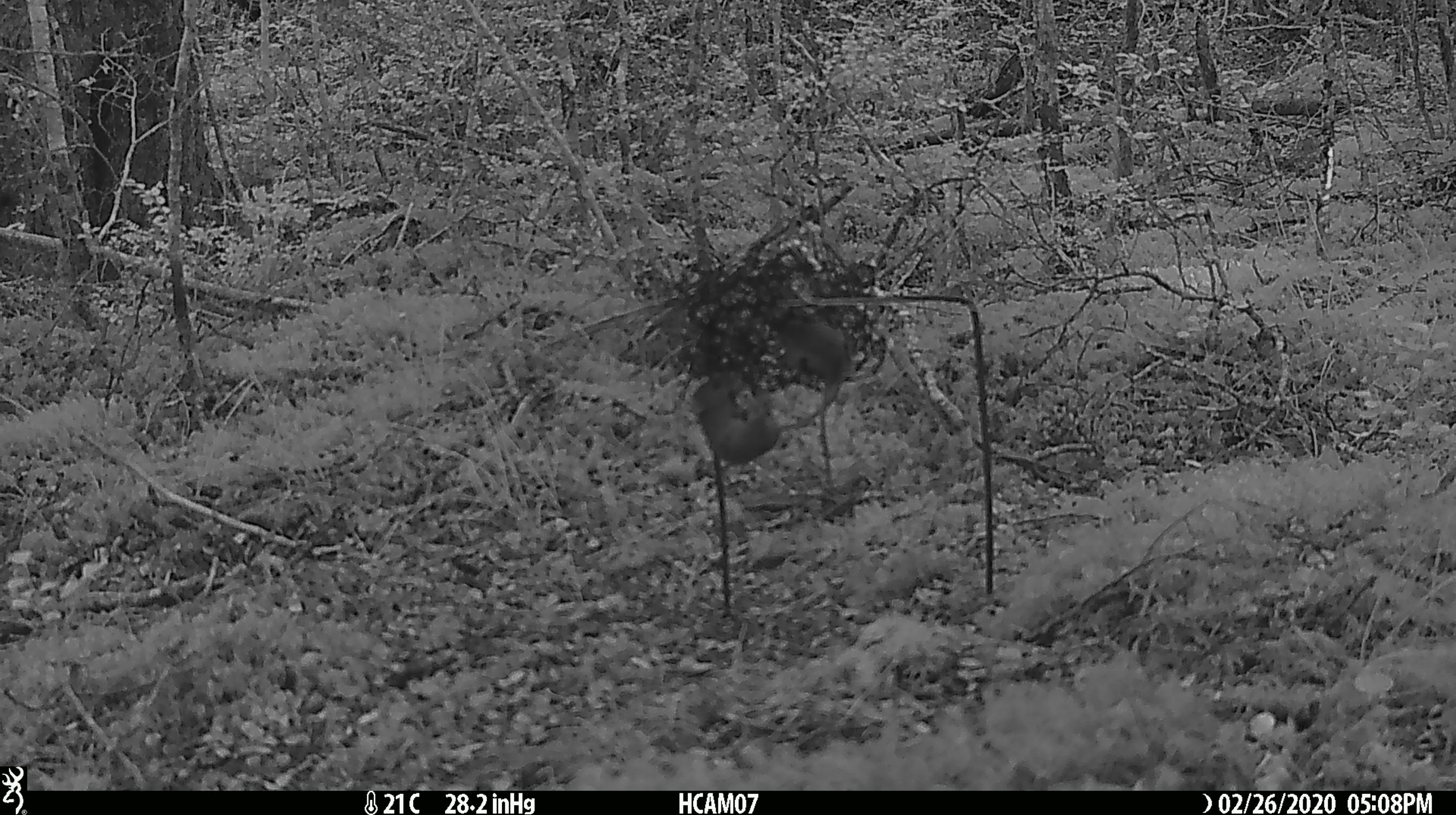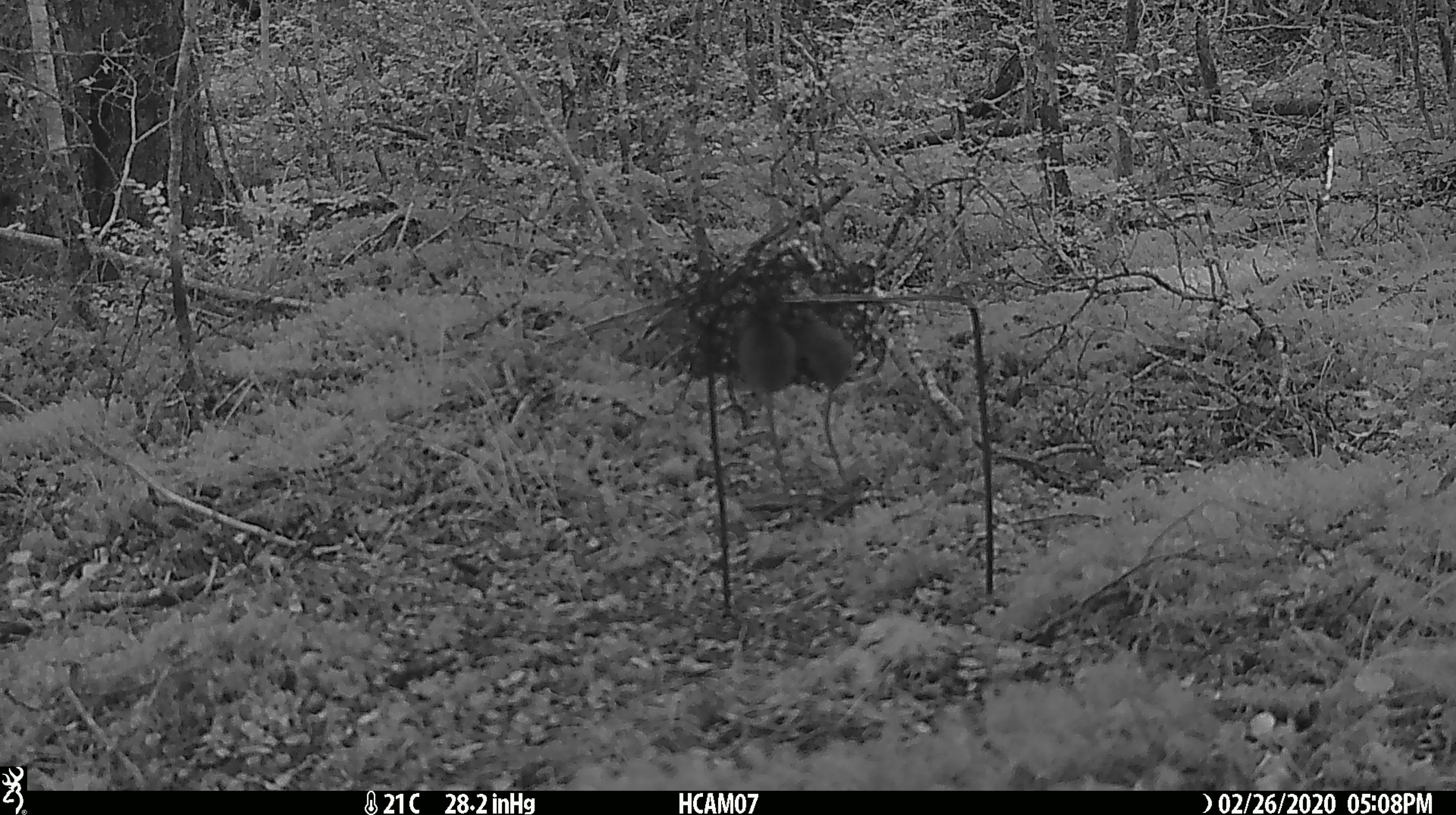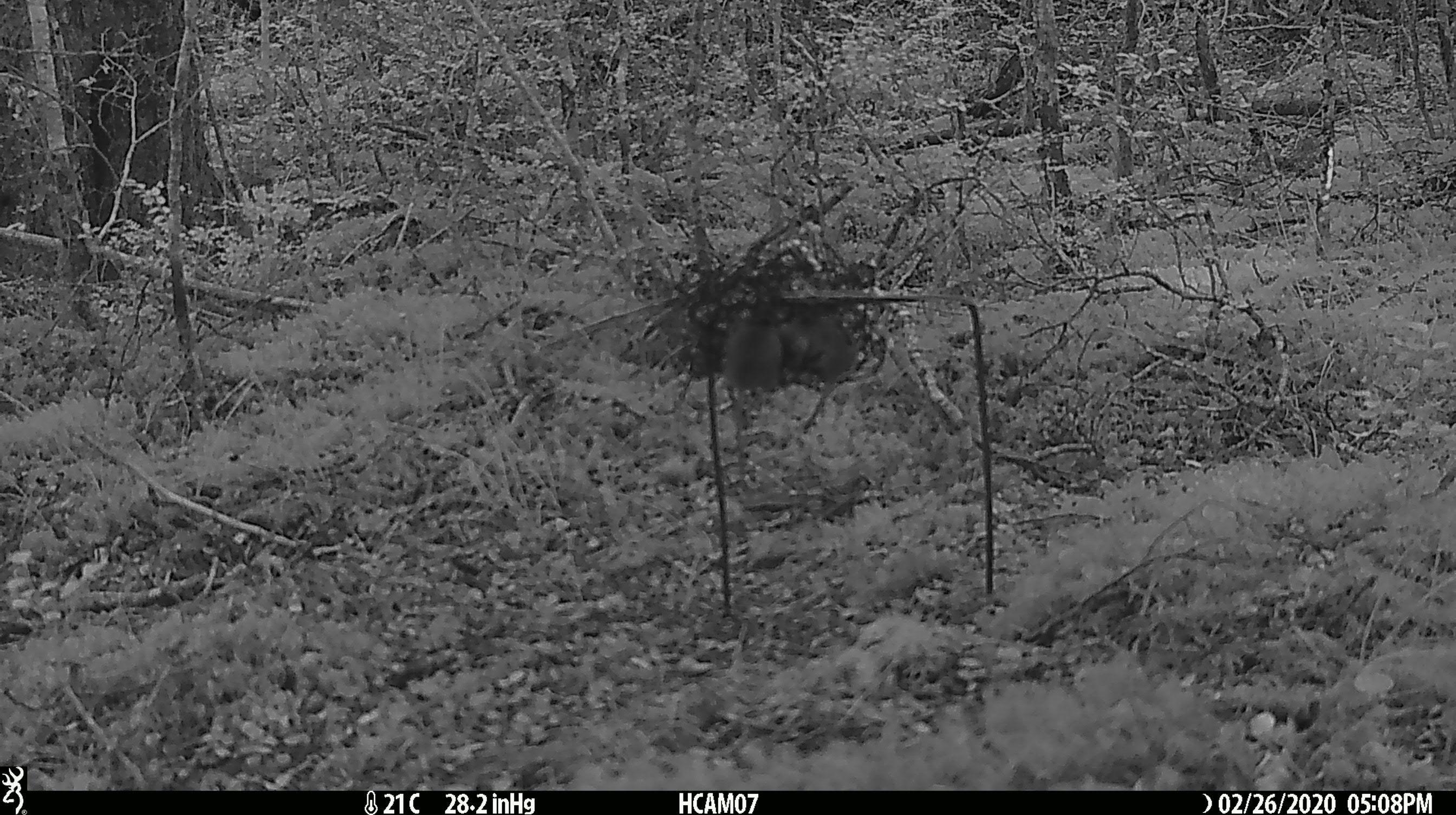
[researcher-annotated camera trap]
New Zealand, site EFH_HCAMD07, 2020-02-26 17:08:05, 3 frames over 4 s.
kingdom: Animalia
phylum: Chordata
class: Mammalia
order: Rodentia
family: Muridae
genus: Mus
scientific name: Mus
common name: mouse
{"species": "mouse (Mus)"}